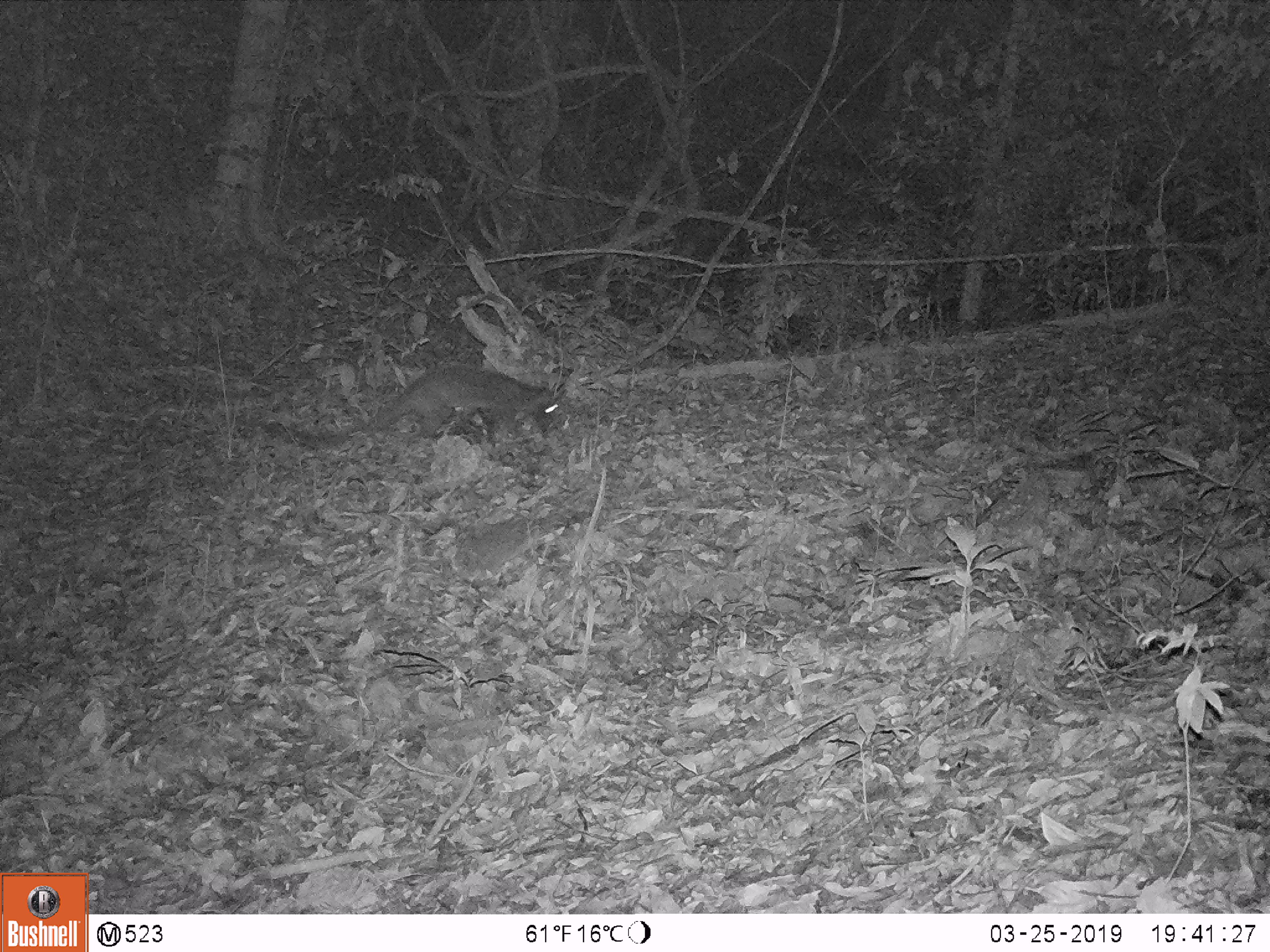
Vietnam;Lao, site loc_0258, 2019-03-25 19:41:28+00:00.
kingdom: Animalia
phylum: Chordata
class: Mammalia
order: Carnivora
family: Viverridae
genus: Paguma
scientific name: Paguma larvata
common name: masked palm civet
Masked palm civet (Paguma larvata). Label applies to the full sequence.